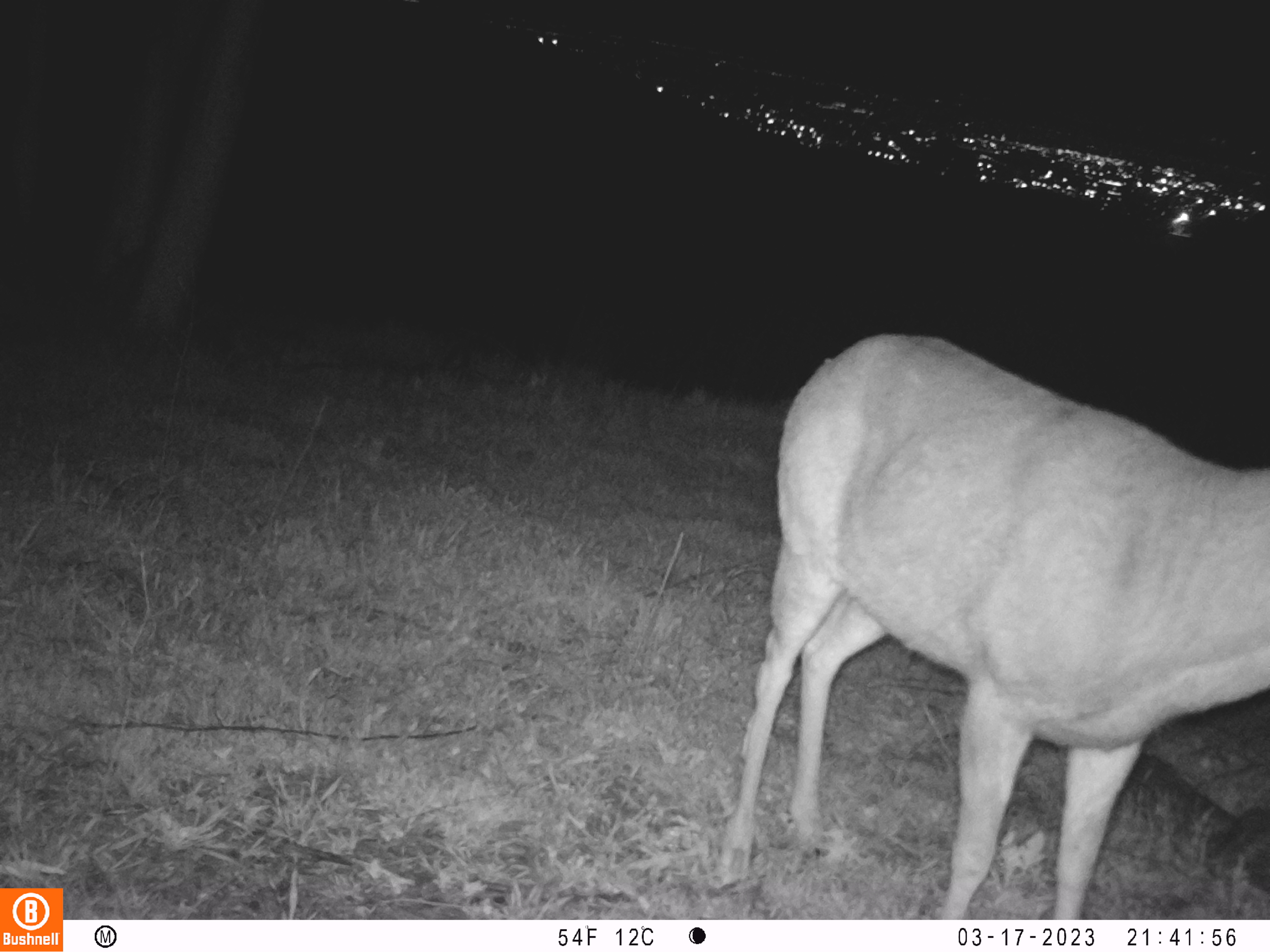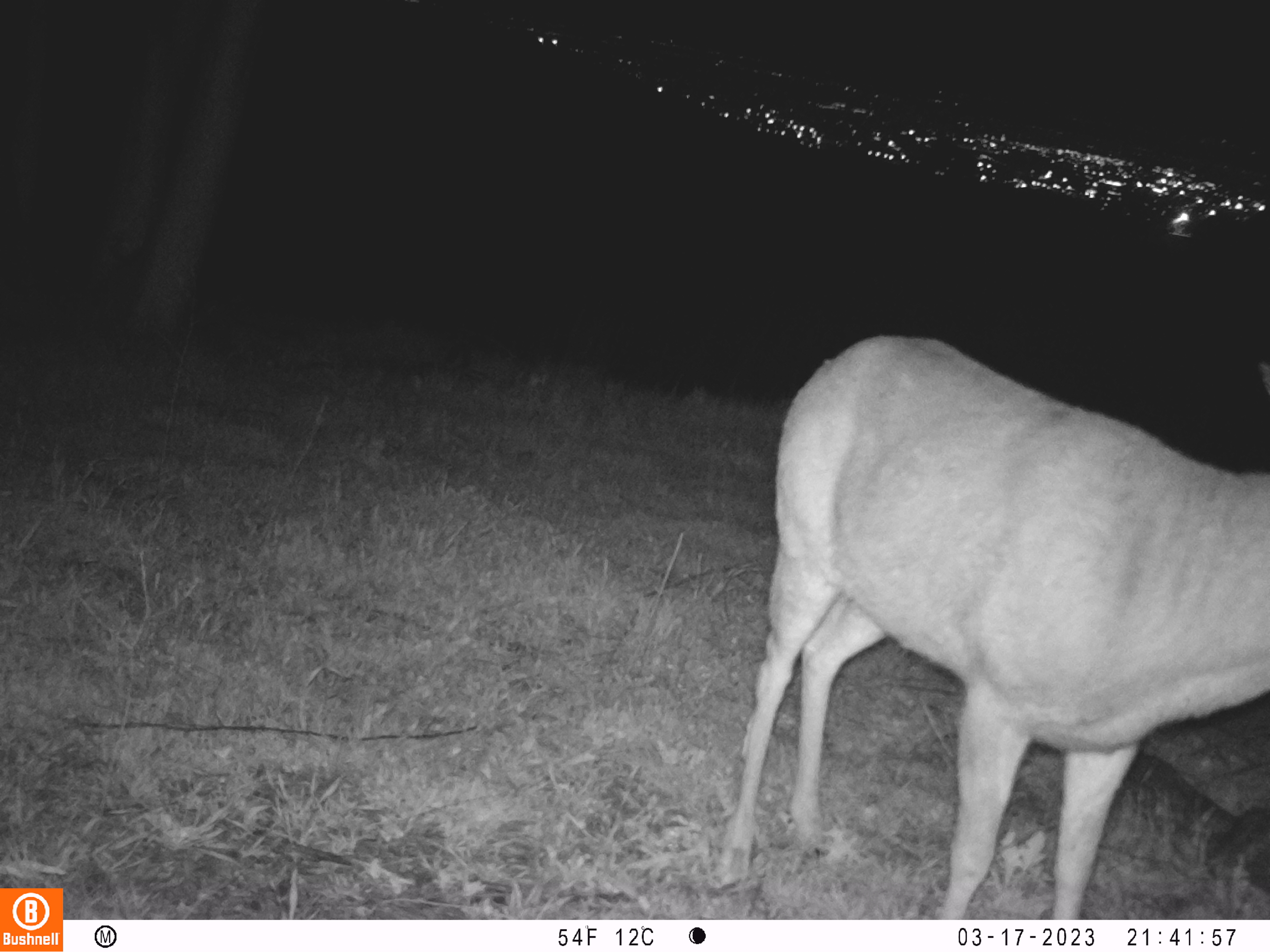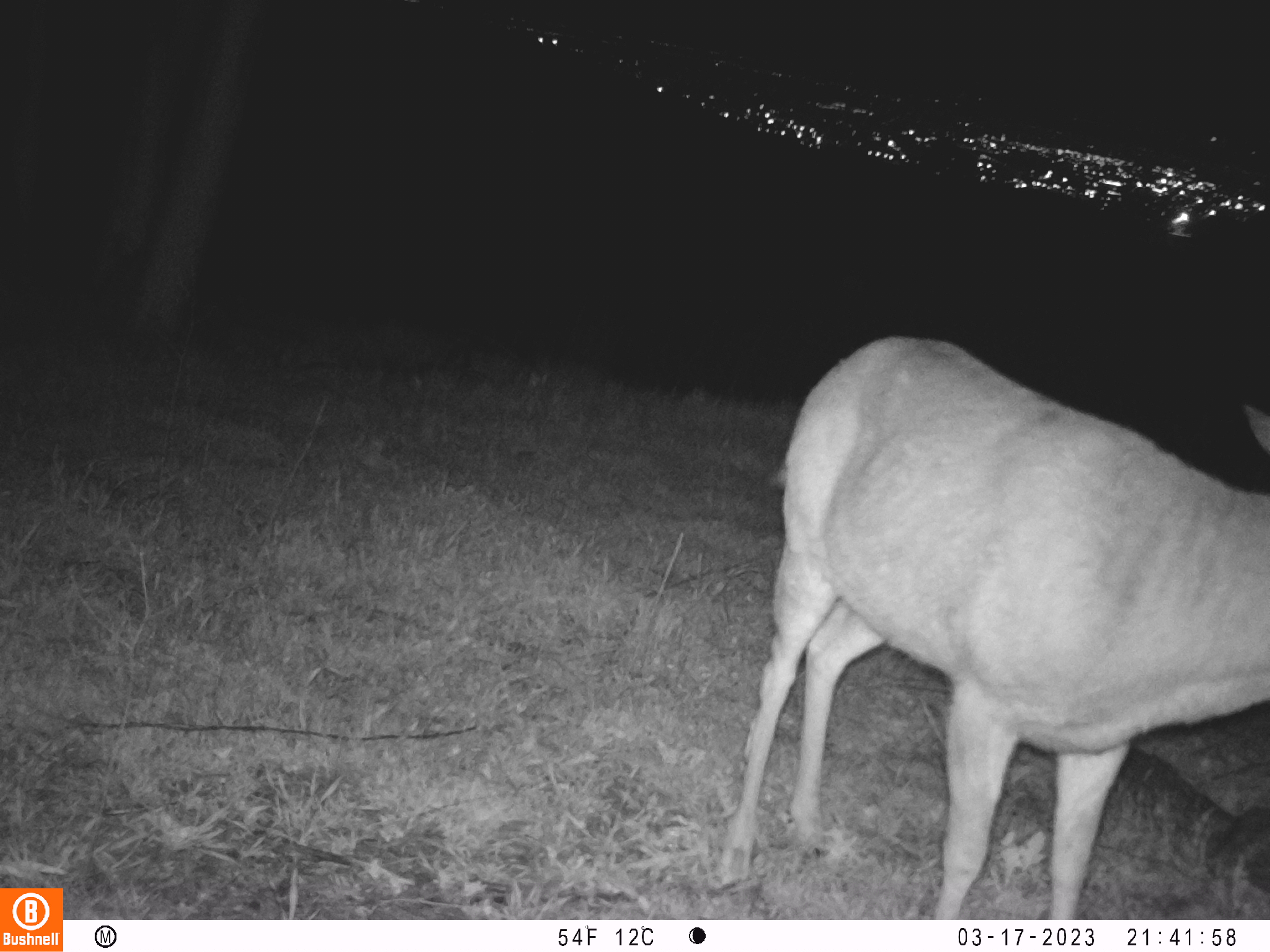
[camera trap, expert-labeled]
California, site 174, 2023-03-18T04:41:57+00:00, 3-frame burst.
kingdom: Animalia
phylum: Chordata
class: Mammalia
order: Artiodactyla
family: Cervidae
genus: Odocoileus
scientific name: Odocoileus hemionus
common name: mule deer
Mule deer (Odocoileus hemionus).